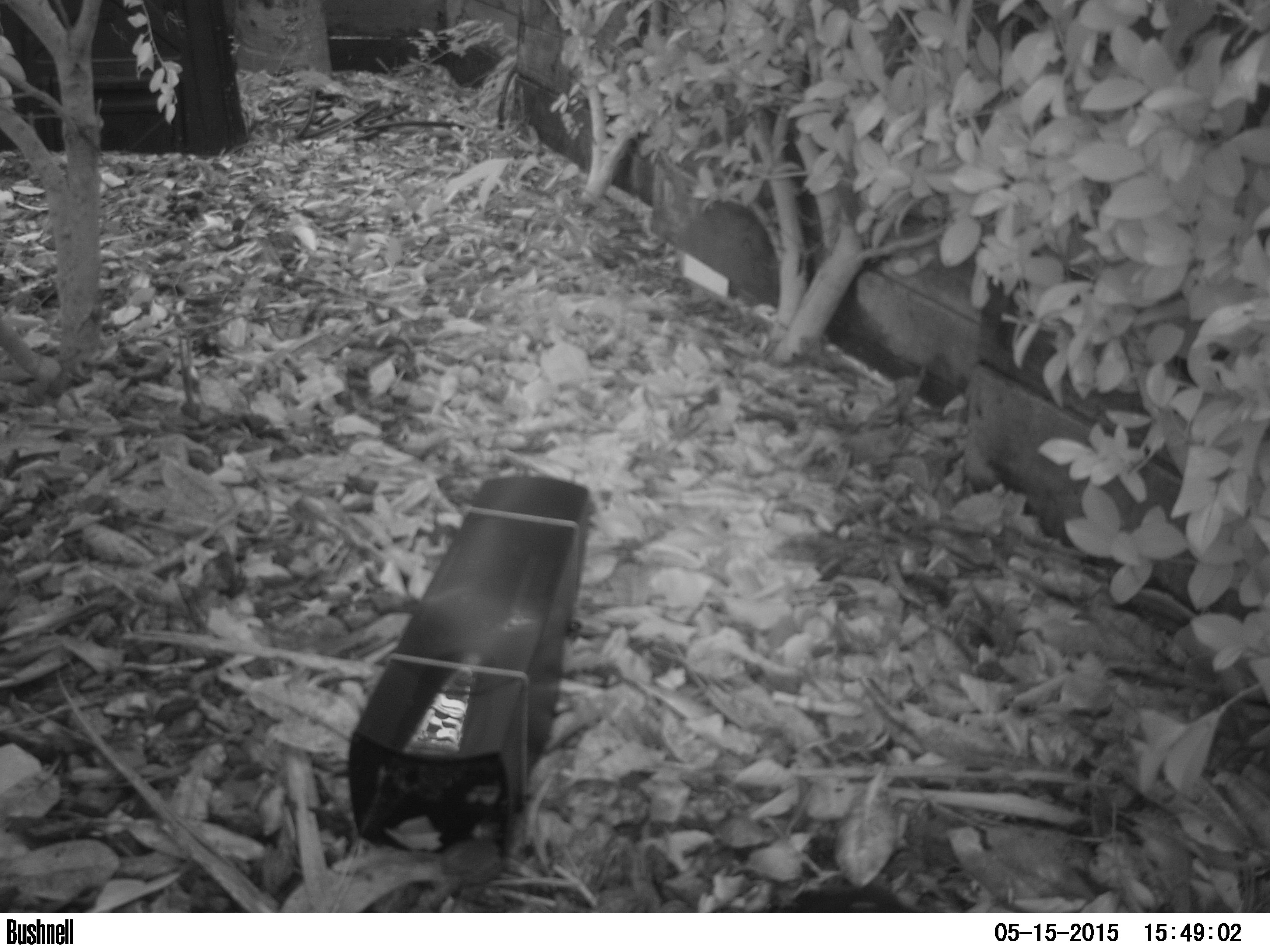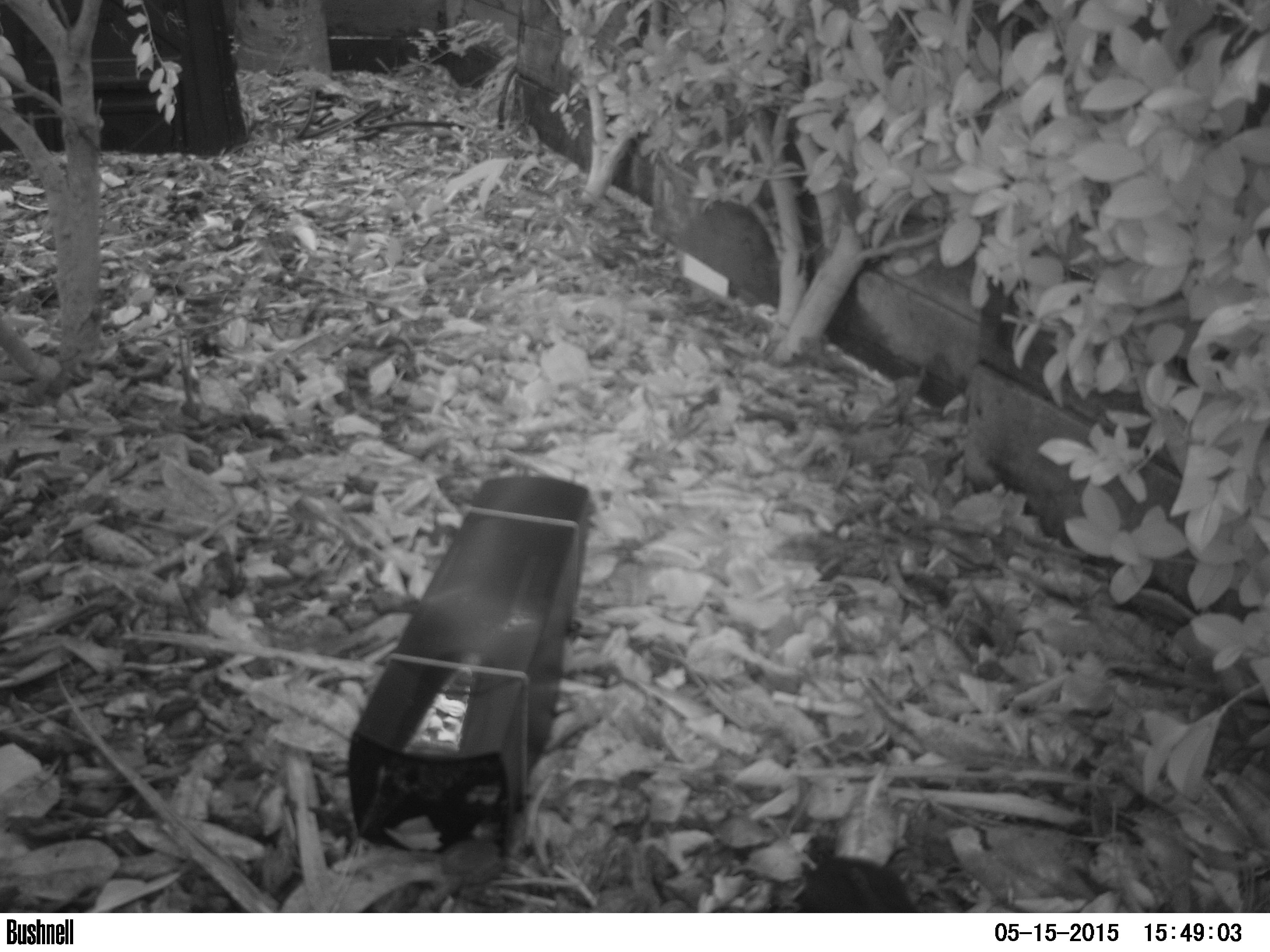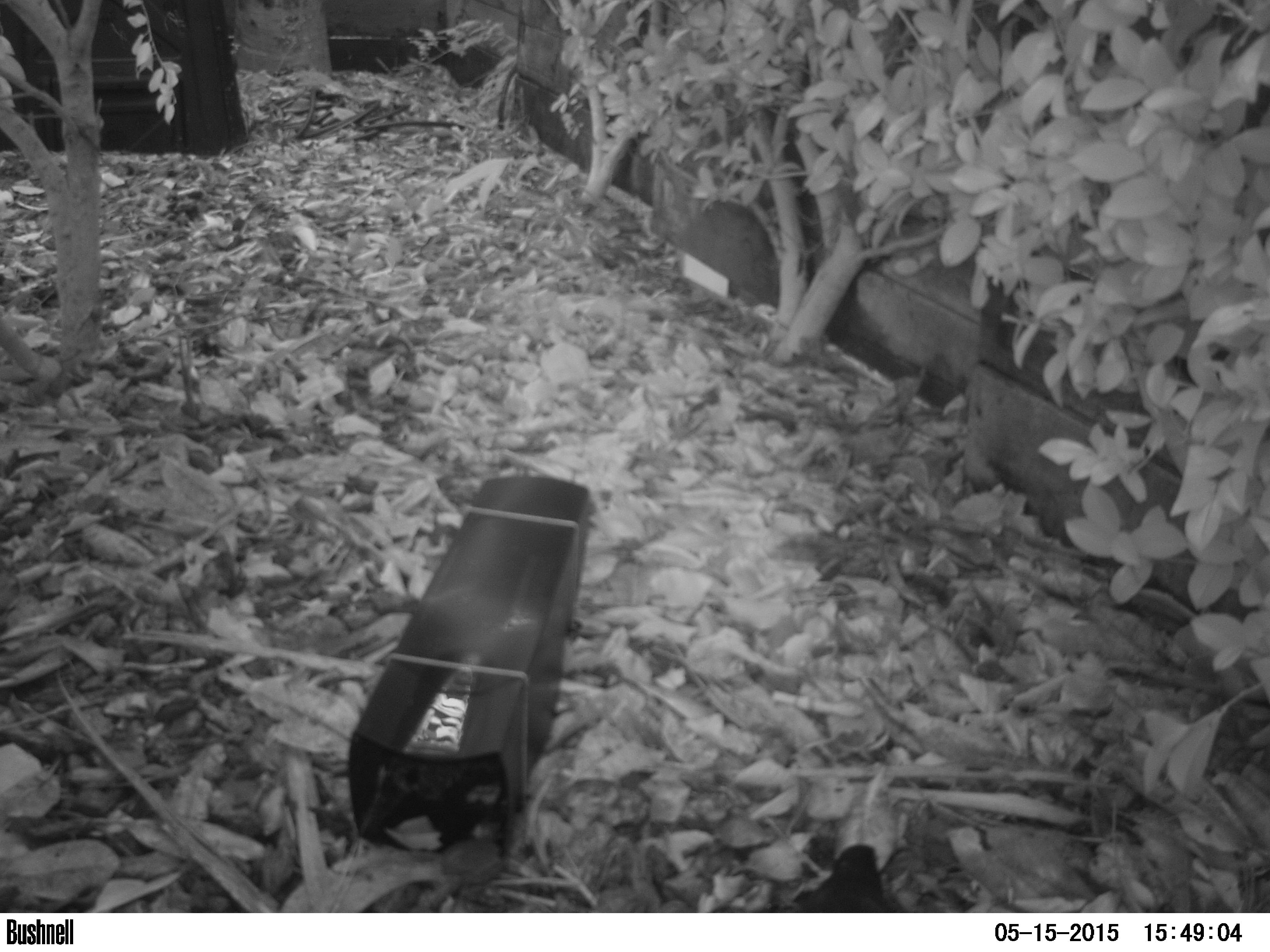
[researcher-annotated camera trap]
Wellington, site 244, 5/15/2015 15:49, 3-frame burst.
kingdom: Animalia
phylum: Chordata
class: Aves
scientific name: Aves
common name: bird